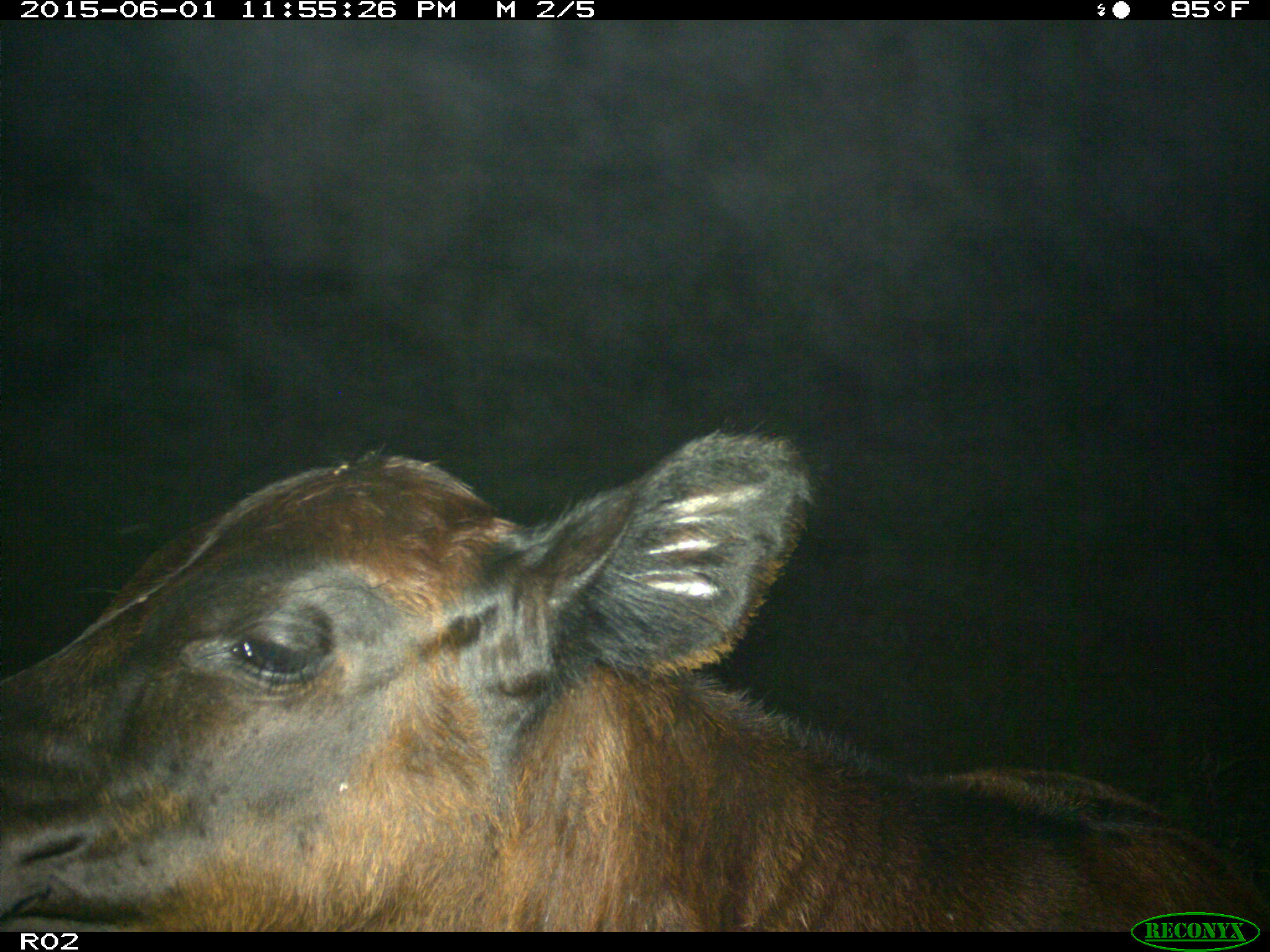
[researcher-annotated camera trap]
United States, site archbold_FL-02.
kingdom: Animalia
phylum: Chordata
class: Mammalia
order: Artiodactyla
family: Bovidae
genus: Bos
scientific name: Bos taurus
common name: domestic cow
Bos taurus (domestic cow).